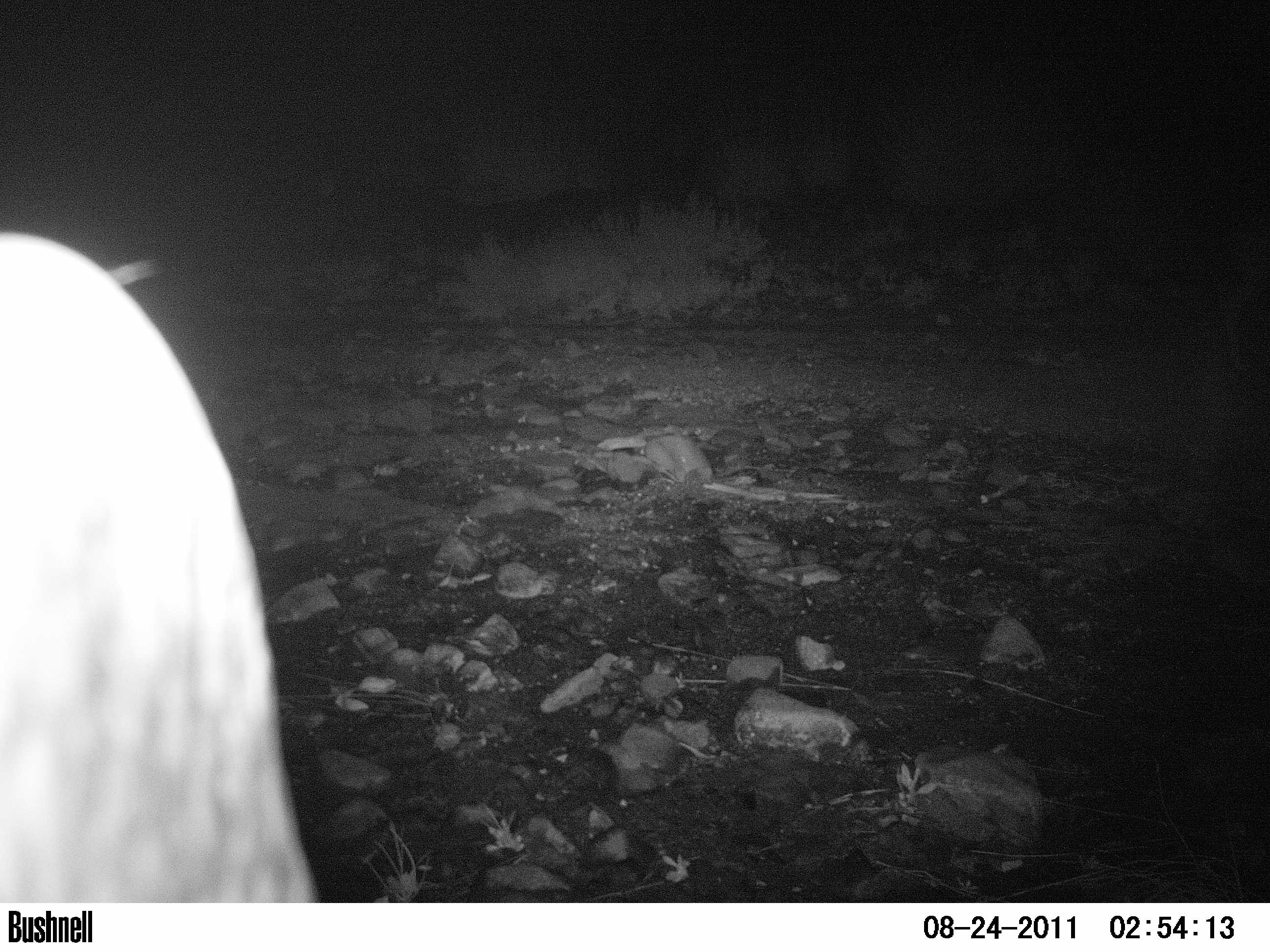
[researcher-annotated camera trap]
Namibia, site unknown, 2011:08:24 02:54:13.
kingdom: Animalia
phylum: Chordata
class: Mammalia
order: Carnivora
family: Felidae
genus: Panthera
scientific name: Panthera pardus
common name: leopard